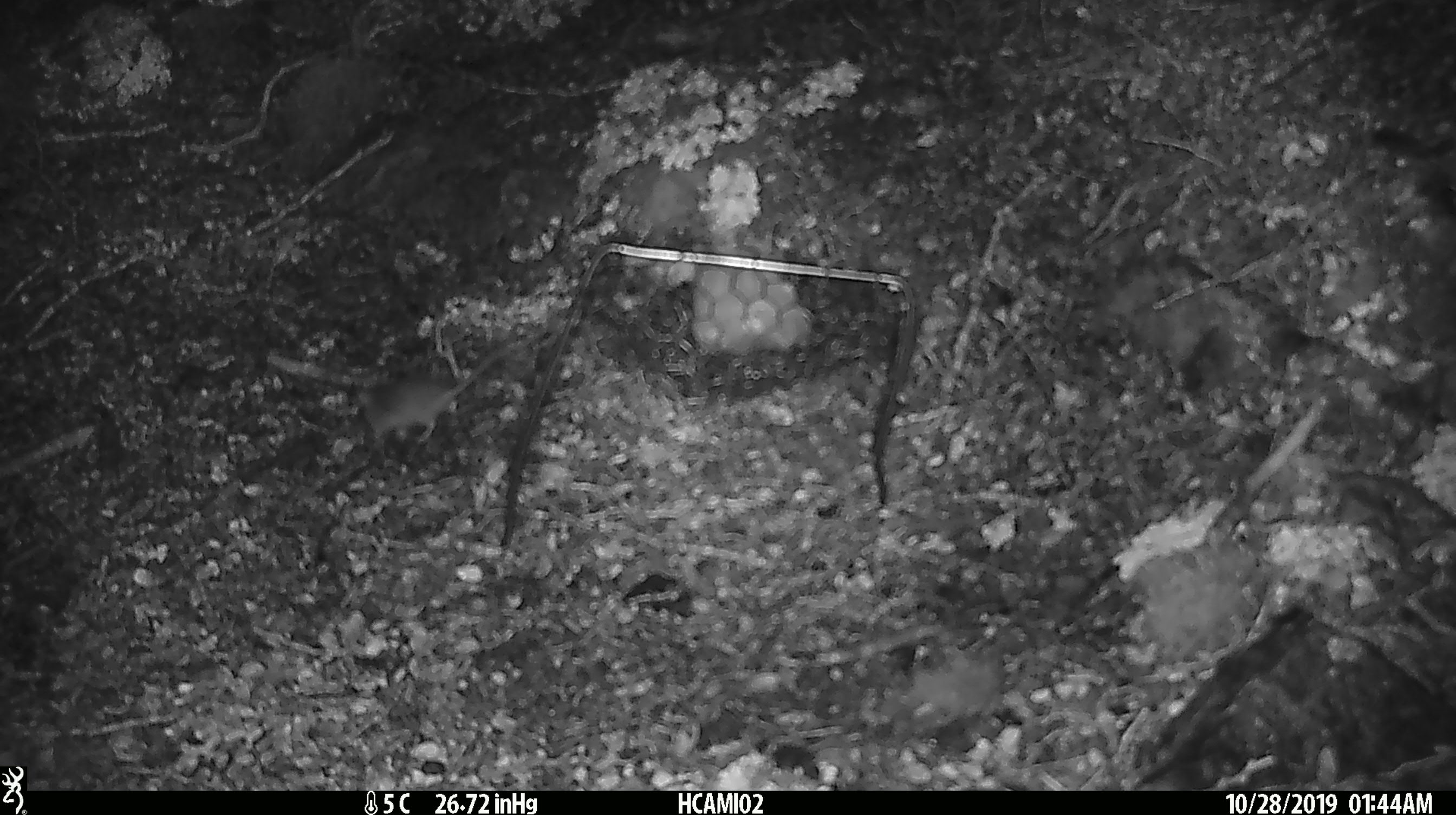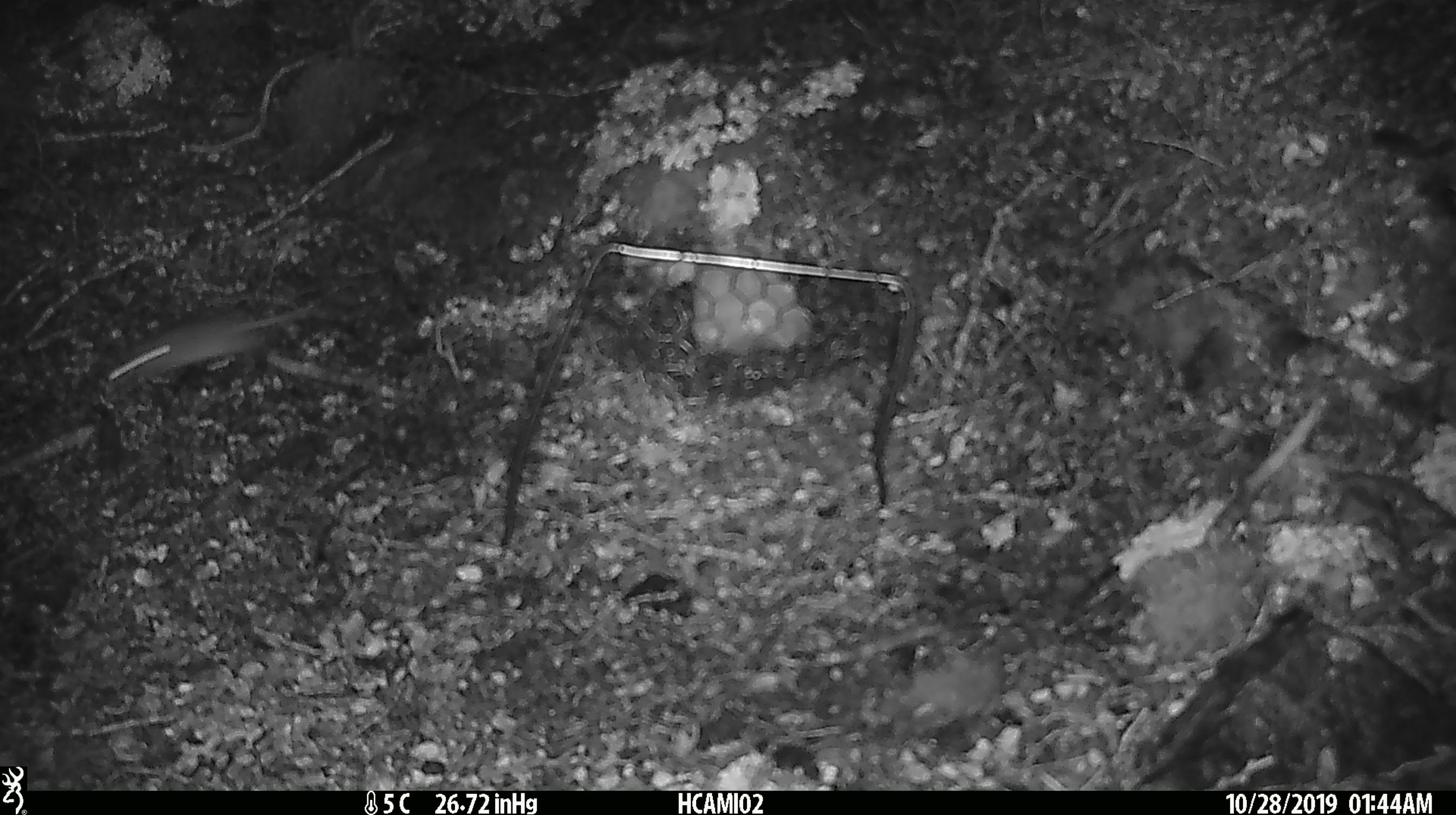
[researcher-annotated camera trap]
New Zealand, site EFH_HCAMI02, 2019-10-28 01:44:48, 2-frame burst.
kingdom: Animalia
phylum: Chordata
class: Mammalia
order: Rodentia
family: Muridae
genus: Mus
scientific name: Mus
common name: mouse